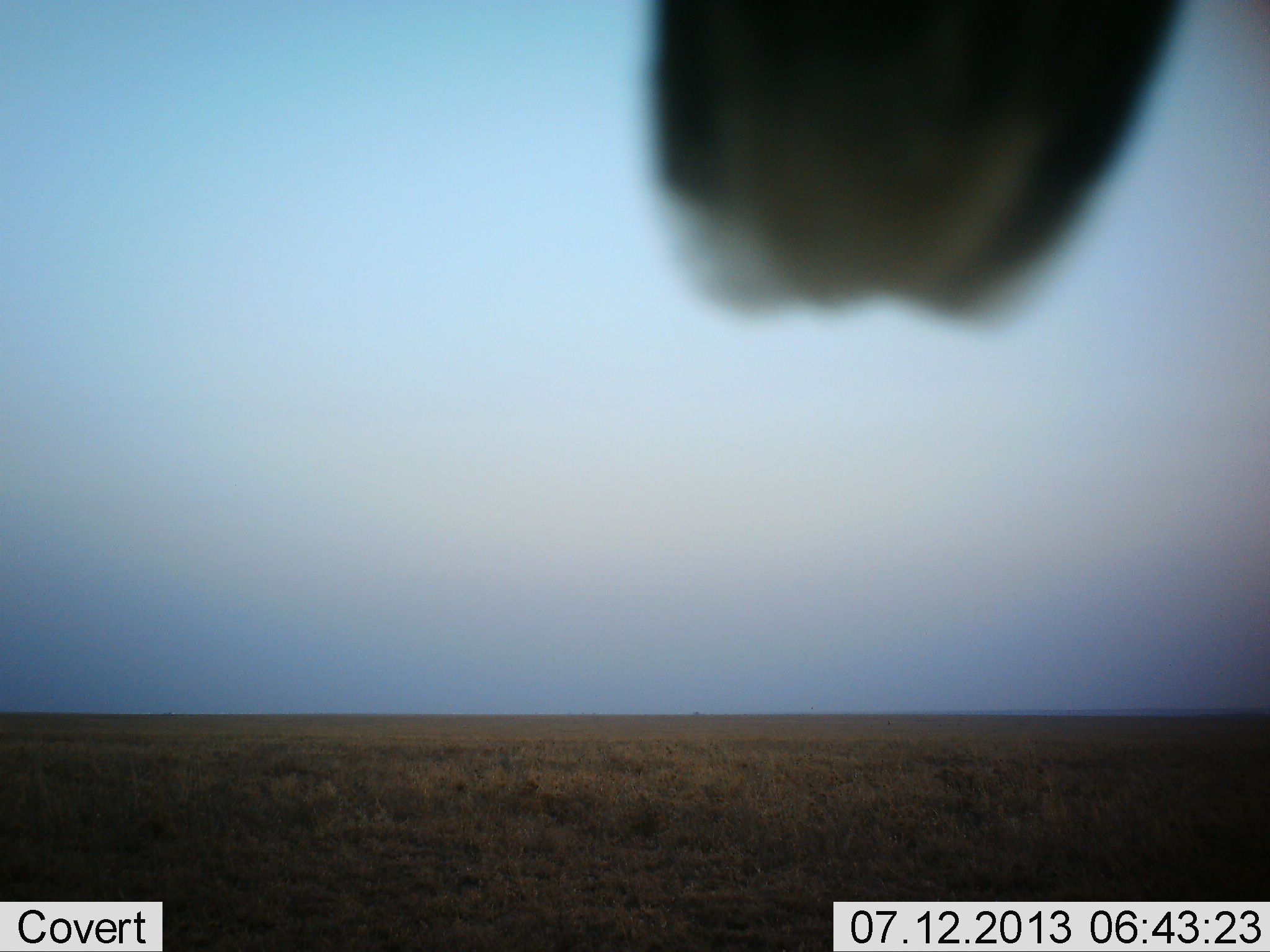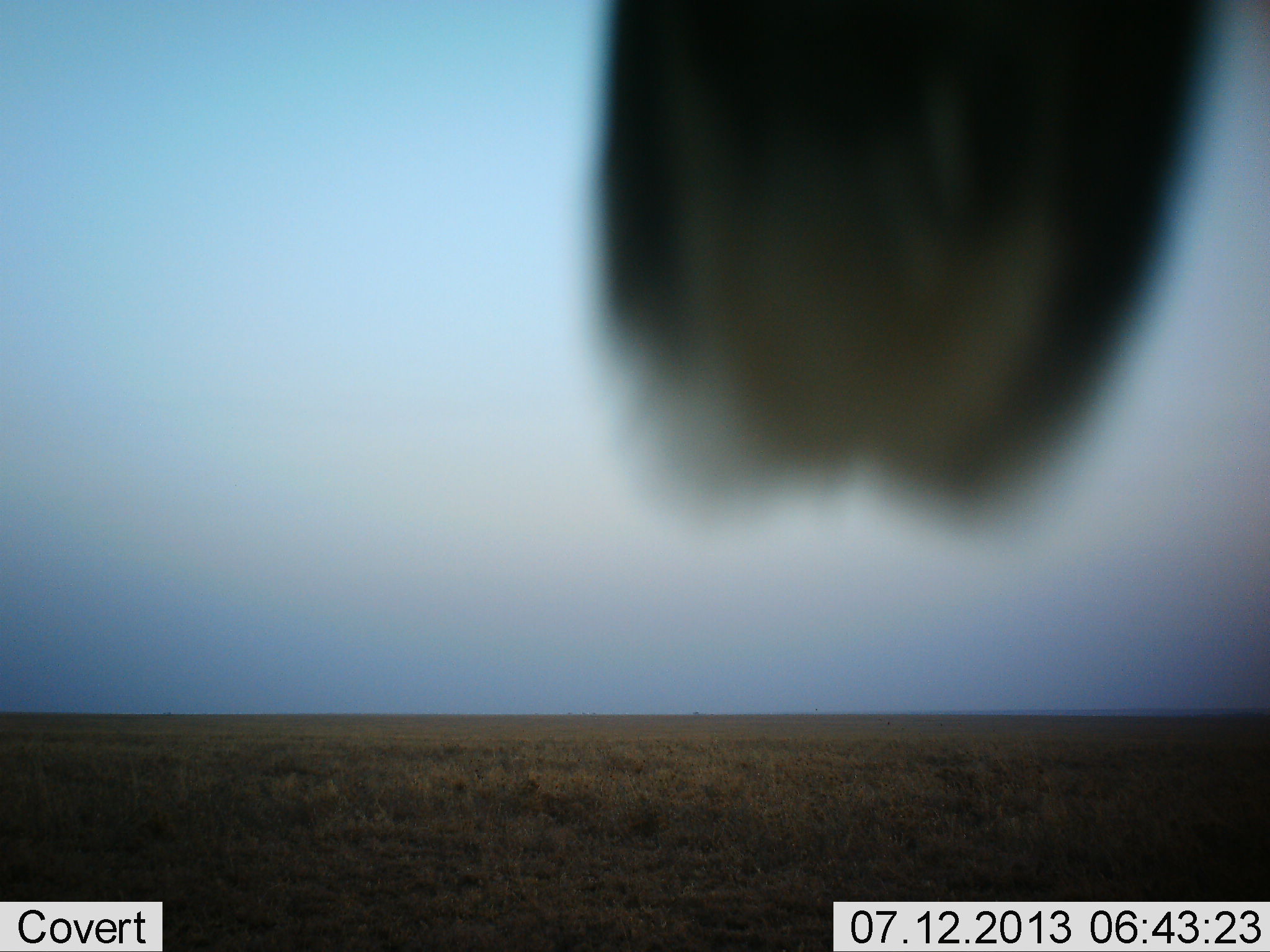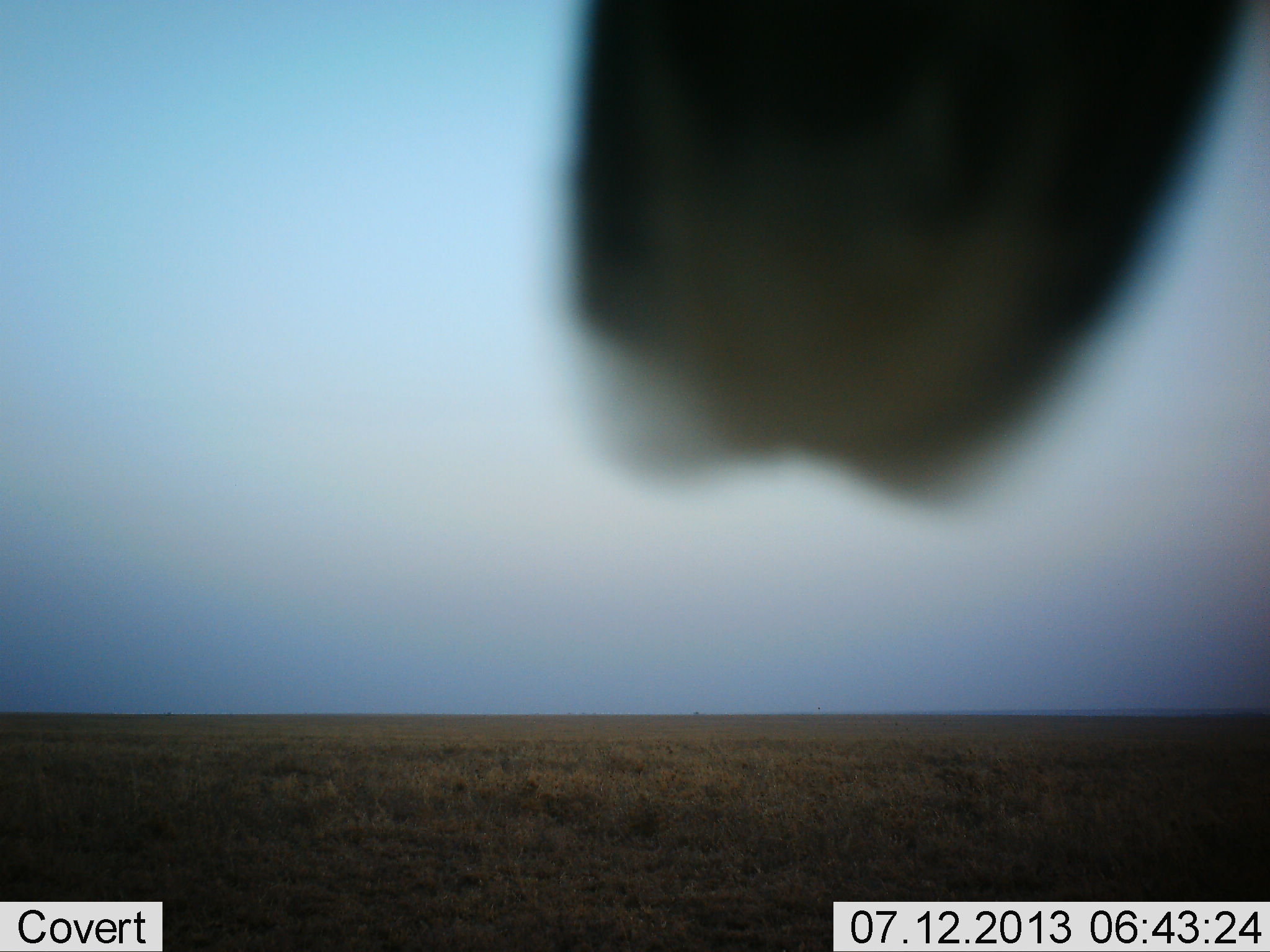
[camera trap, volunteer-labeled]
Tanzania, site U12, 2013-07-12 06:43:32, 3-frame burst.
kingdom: Animalia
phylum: Chordata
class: Aves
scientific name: Aves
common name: bird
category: otherbird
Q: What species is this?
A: Otherbird (bird) (Aves).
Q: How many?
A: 1.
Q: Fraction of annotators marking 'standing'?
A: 60%.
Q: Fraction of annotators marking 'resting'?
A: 40%.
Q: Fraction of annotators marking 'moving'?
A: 0%.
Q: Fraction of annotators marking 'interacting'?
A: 0%.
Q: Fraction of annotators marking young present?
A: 0%.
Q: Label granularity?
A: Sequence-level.